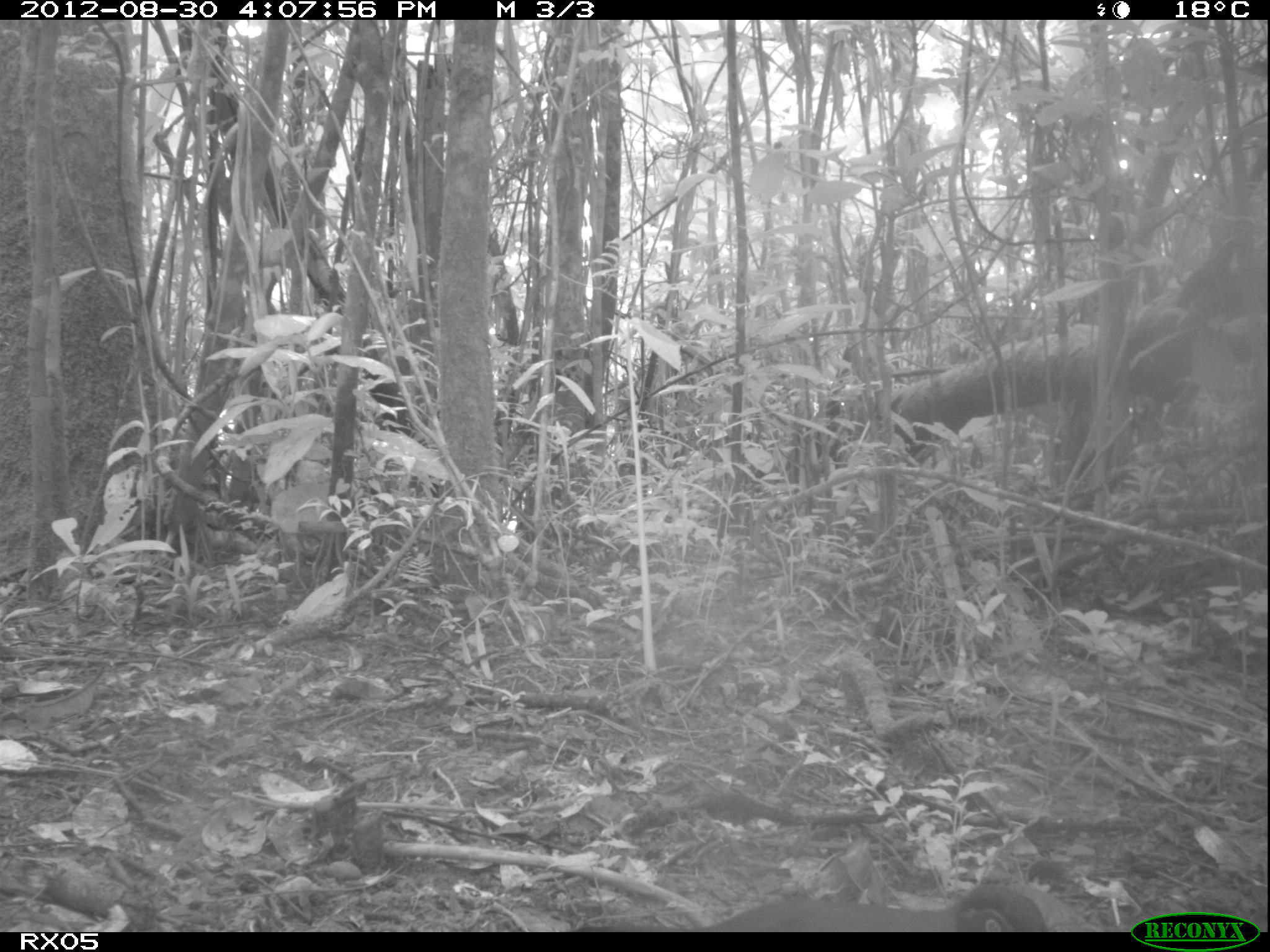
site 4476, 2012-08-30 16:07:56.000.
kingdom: Animalia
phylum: Chordata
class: Aves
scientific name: Aves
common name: bird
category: unknown bird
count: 1